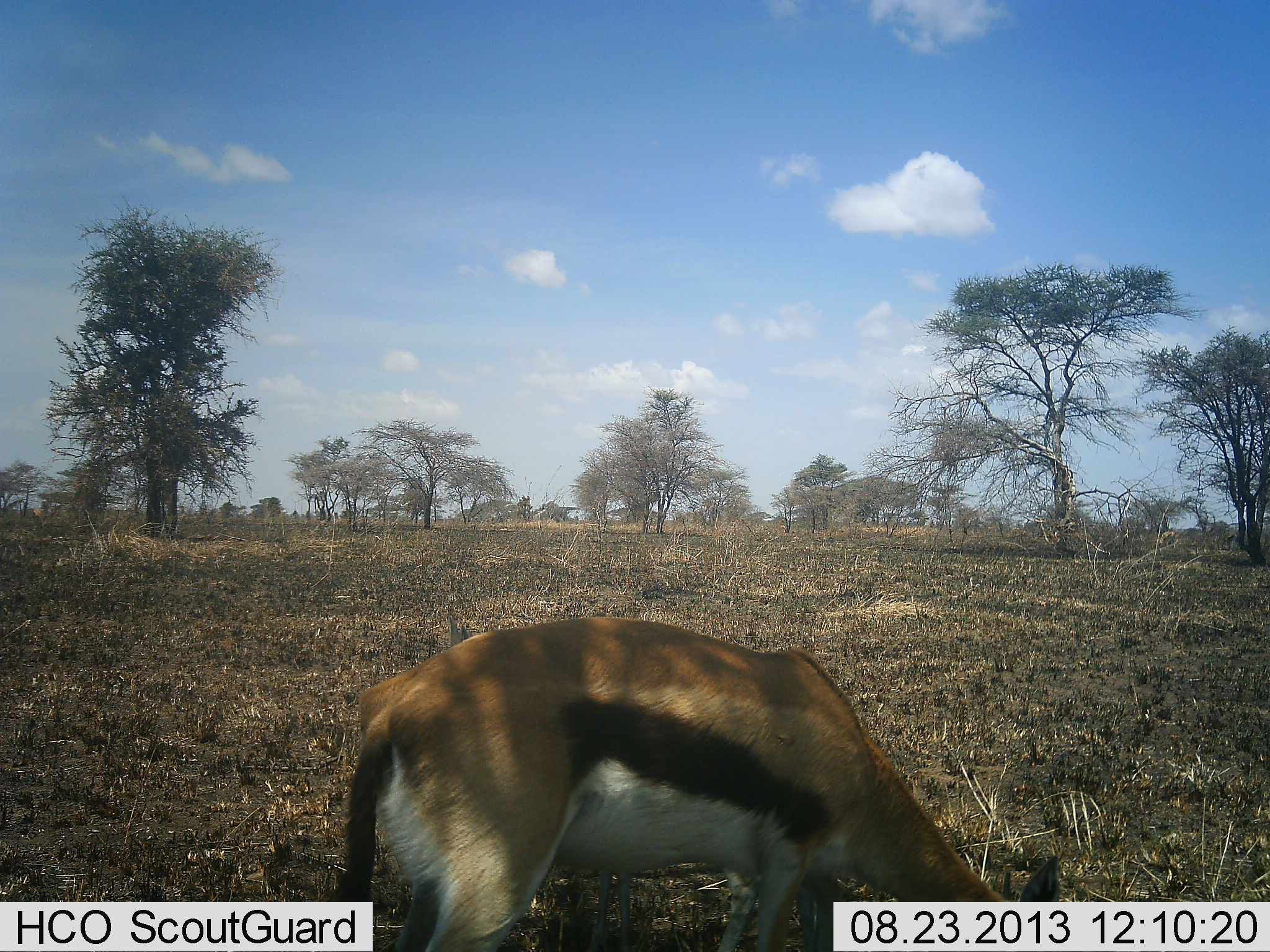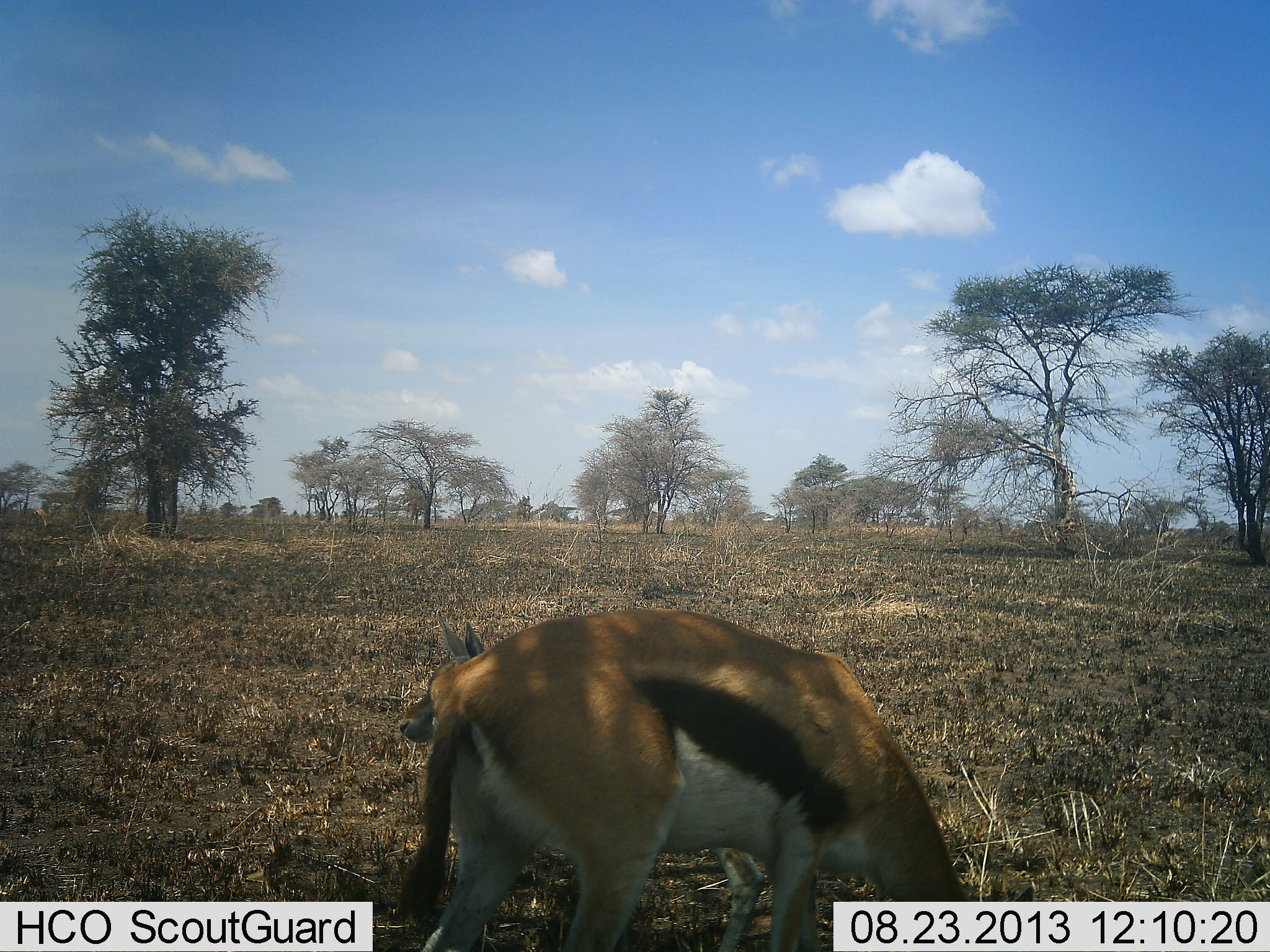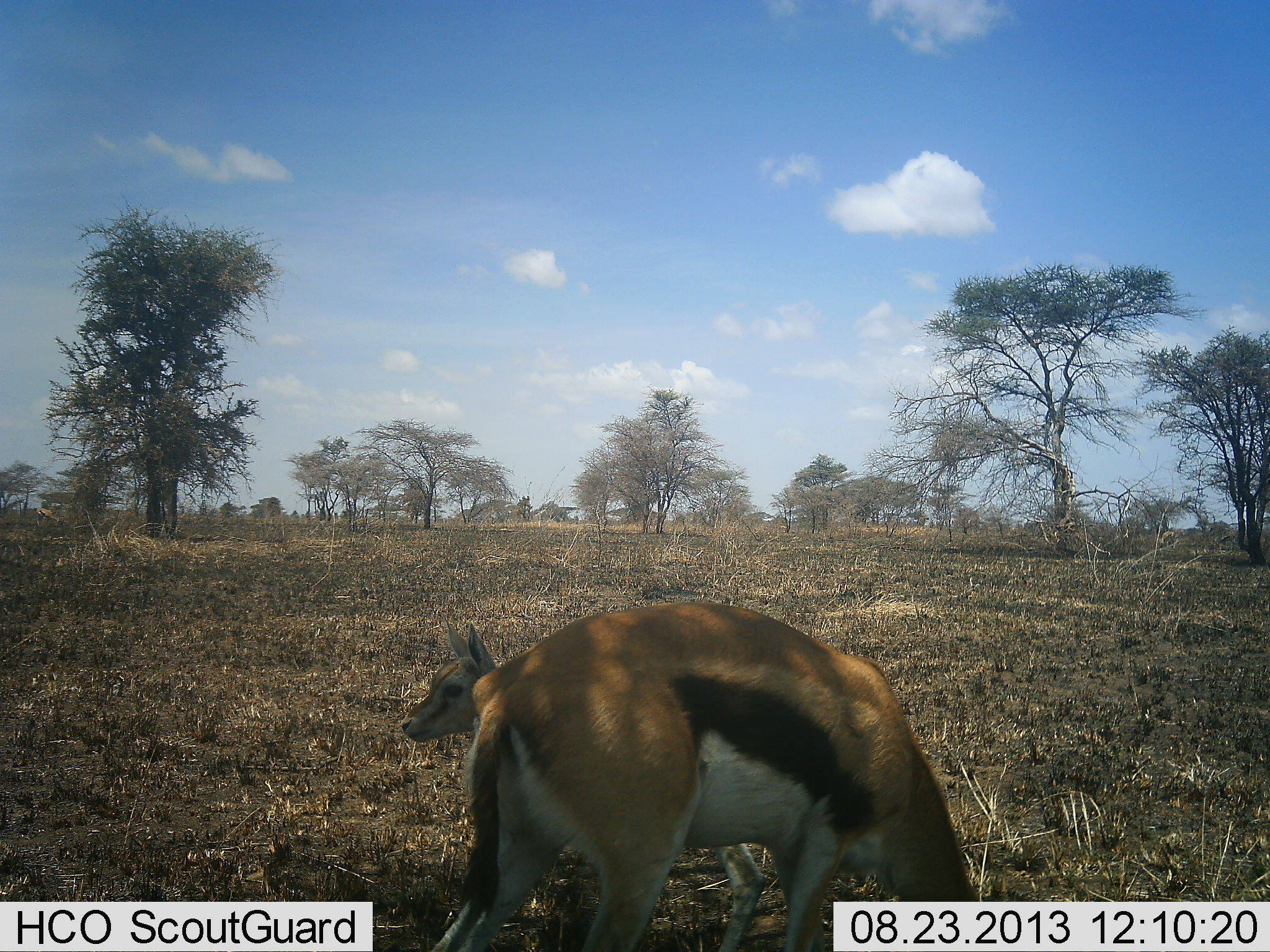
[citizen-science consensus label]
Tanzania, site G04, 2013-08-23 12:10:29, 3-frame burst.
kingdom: Animalia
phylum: Chordata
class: Mammalia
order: Artiodactyla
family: Bovidae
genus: Eudorcas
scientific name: Eudorcas thomsonii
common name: thomson's gazelle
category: gazellethomsons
Gazellethomsons (thomson's gazelle) (Eudorcas thomsonii), count 2. Behavior (volunteer vote fractions): standing 26%, resting 42%, moving 6%, interacting 3%. Young present (vote fraction): 42%. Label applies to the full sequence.